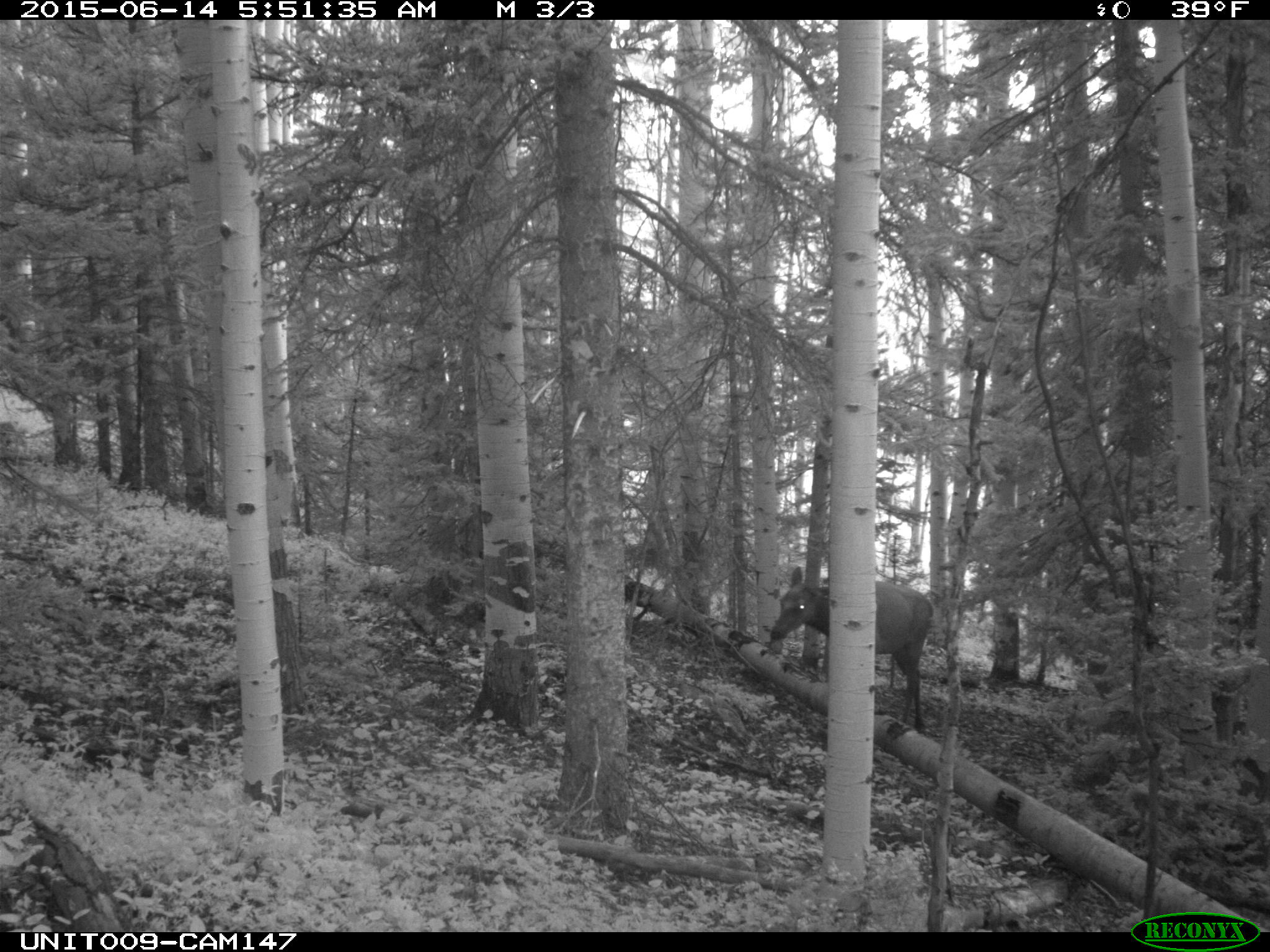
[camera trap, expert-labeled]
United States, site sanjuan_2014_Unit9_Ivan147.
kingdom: Animalia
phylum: Chordata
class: Mammalia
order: Artiodactyla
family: Cervidae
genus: Cervus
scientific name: Cervus elaphus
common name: red deer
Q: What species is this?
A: Cervus elaphus (red deer).